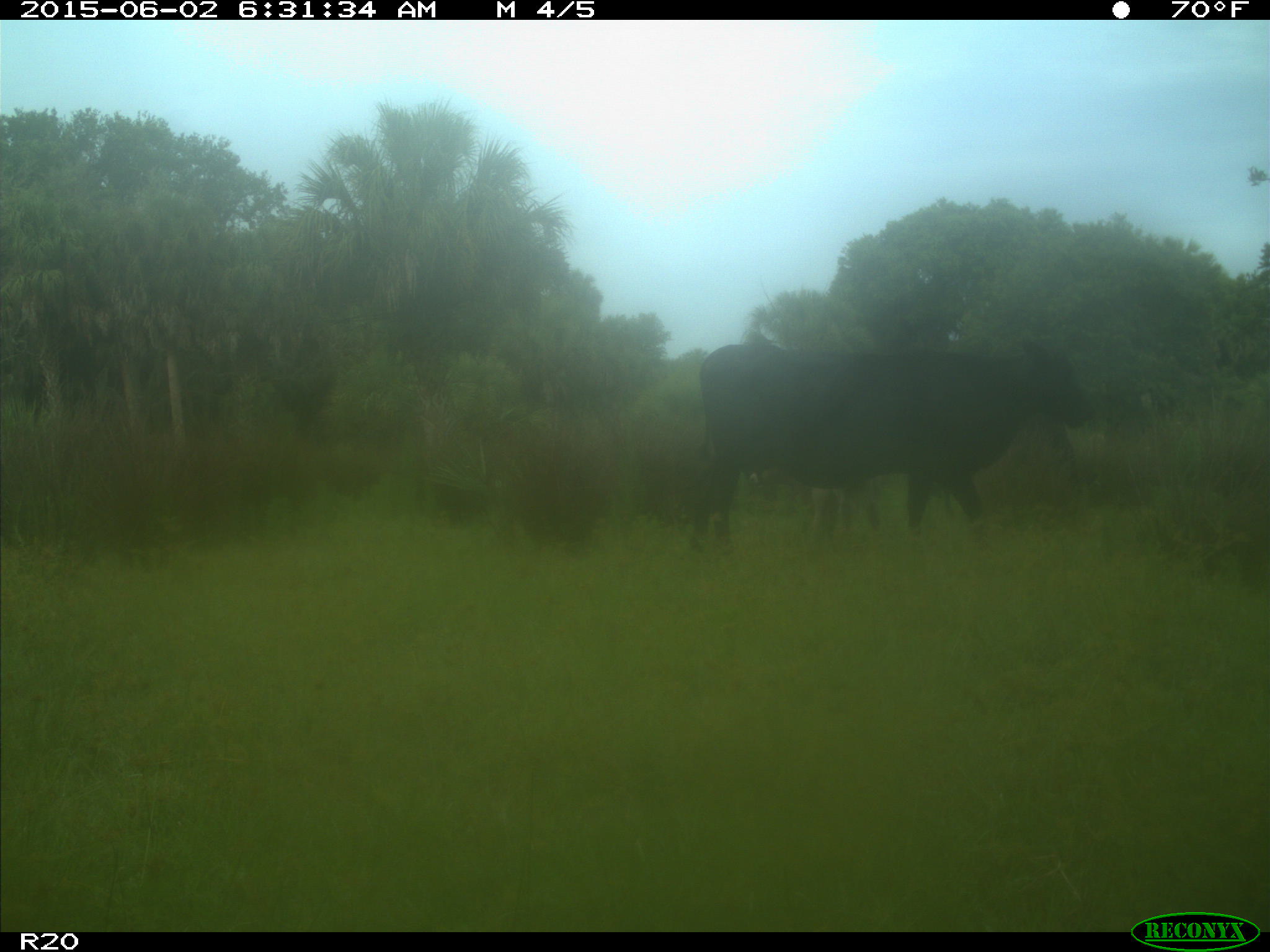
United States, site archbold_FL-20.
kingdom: Animalia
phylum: Chordata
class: Mammalia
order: Artiodactyla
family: Bovidae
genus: Bos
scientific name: Bos taurus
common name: domestic cow